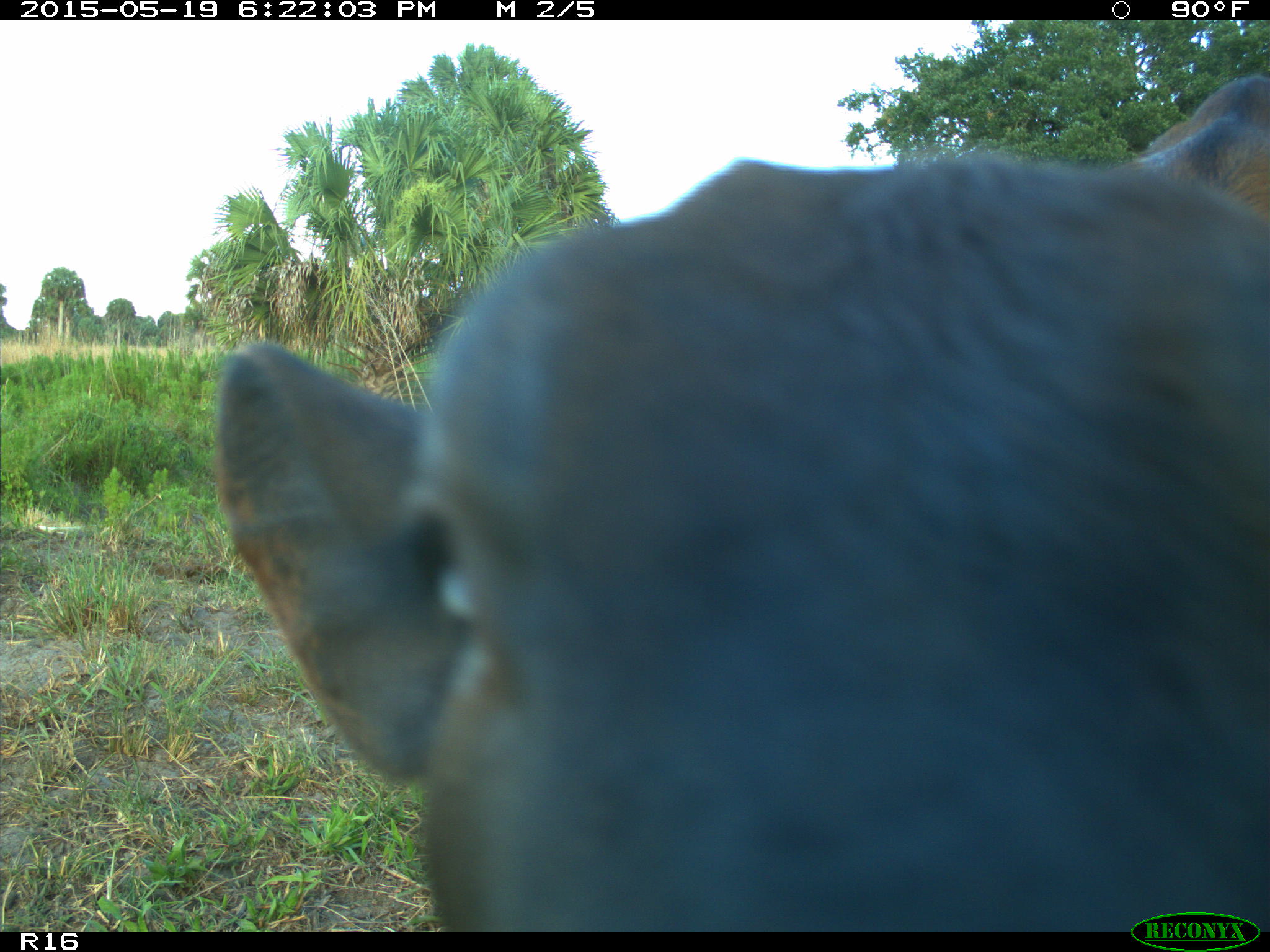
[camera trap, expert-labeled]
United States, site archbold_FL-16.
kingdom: Animalia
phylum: Chordata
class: Mammalia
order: Artiodactyla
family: Suidae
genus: Sus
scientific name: Sus scrofa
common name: wild boar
Sus scrofa (wild boar).